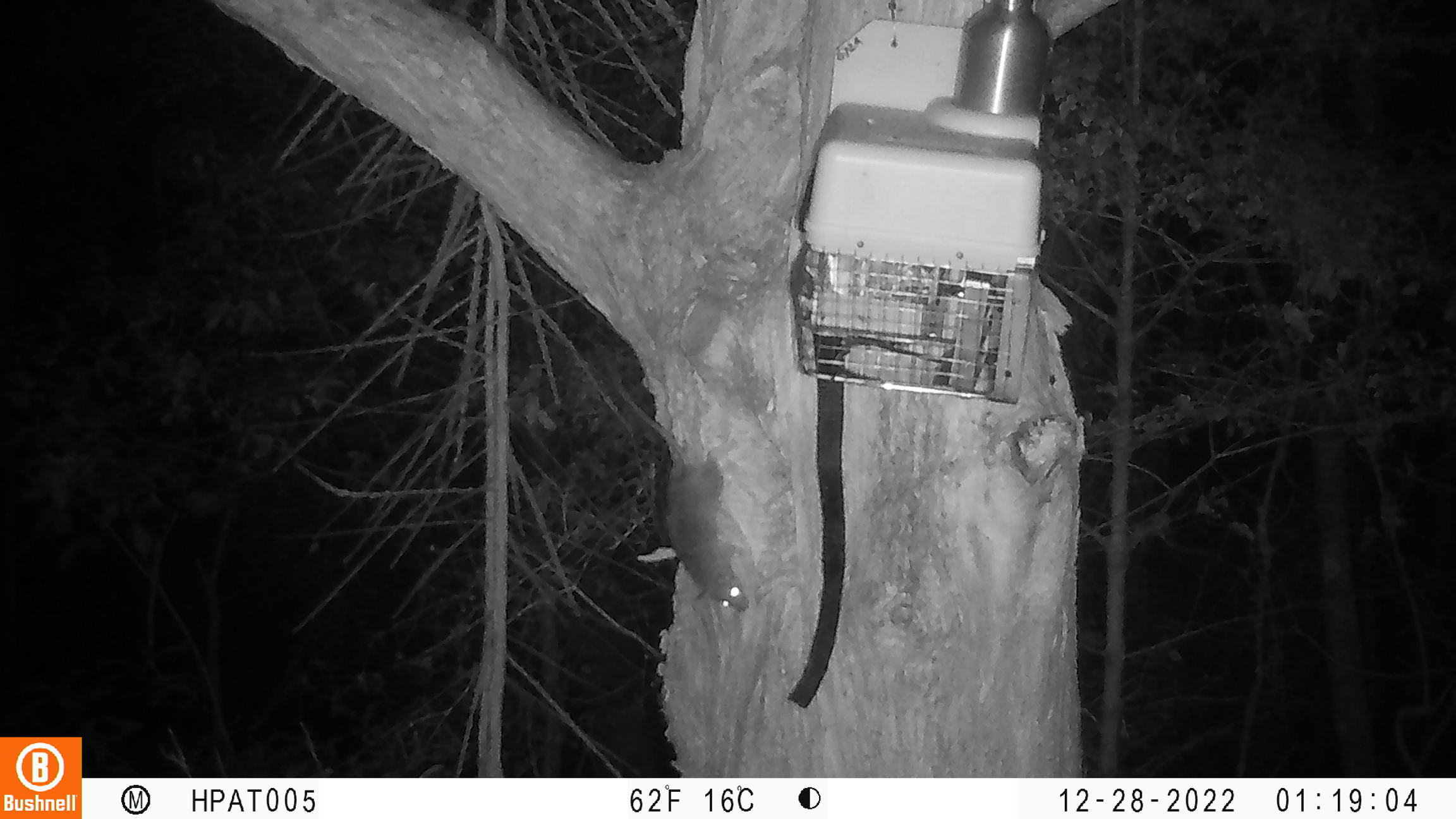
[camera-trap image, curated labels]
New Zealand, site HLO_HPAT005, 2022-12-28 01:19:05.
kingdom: Animalia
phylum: Chordata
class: Mammalia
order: Rodentia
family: Muridae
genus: Rattus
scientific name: Rattus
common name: rat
Rat (Rattus).